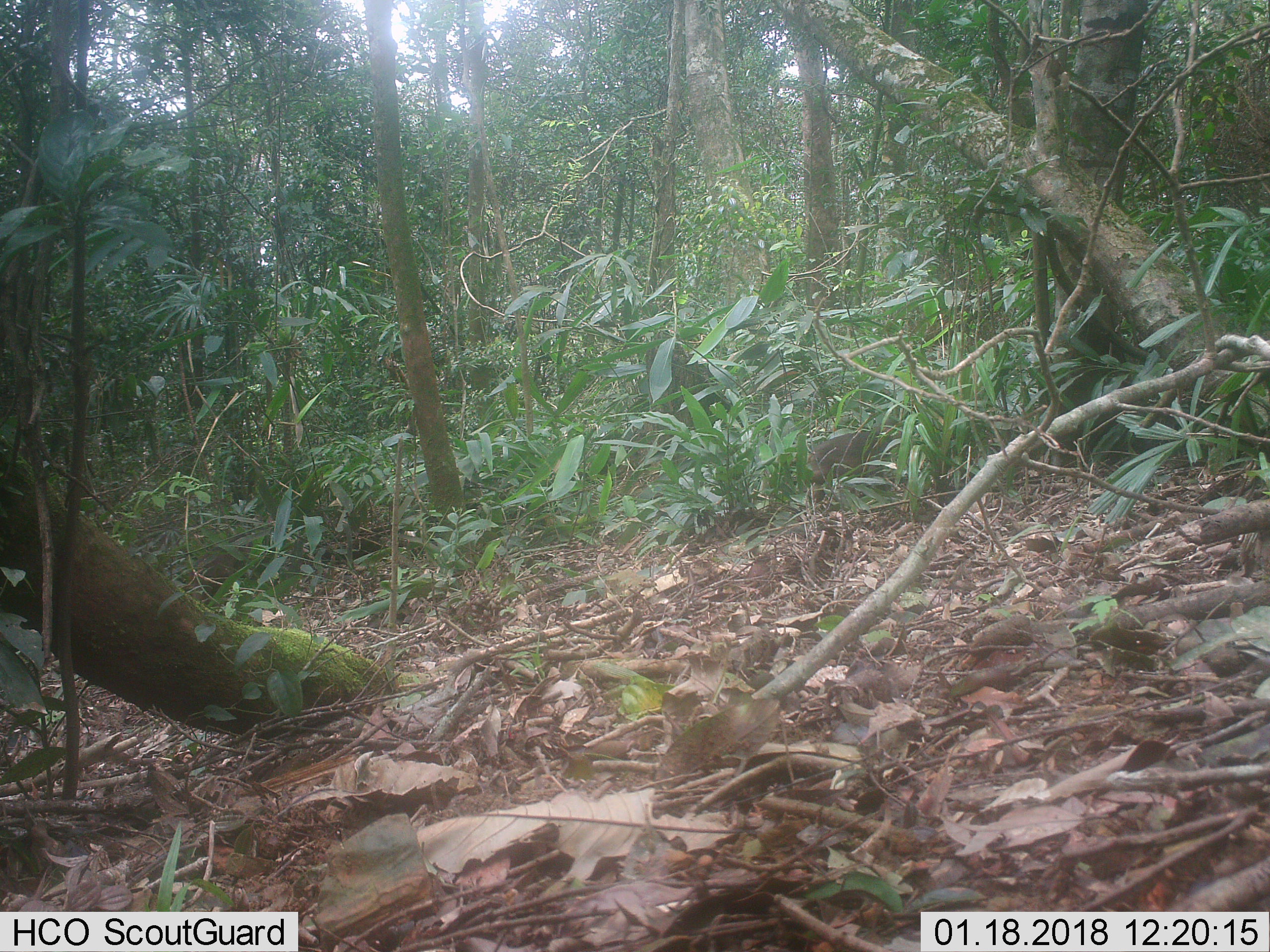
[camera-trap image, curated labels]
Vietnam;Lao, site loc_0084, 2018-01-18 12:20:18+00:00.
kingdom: Animalia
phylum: Chordata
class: Mammalia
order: Primates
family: Cercopithecidae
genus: Macaca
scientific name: Macaca arctoides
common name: stump-tailed macaque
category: stump tailed macaque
Stump tailed macaque (stump-tailed macaque) (Macaca arctoides). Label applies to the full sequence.